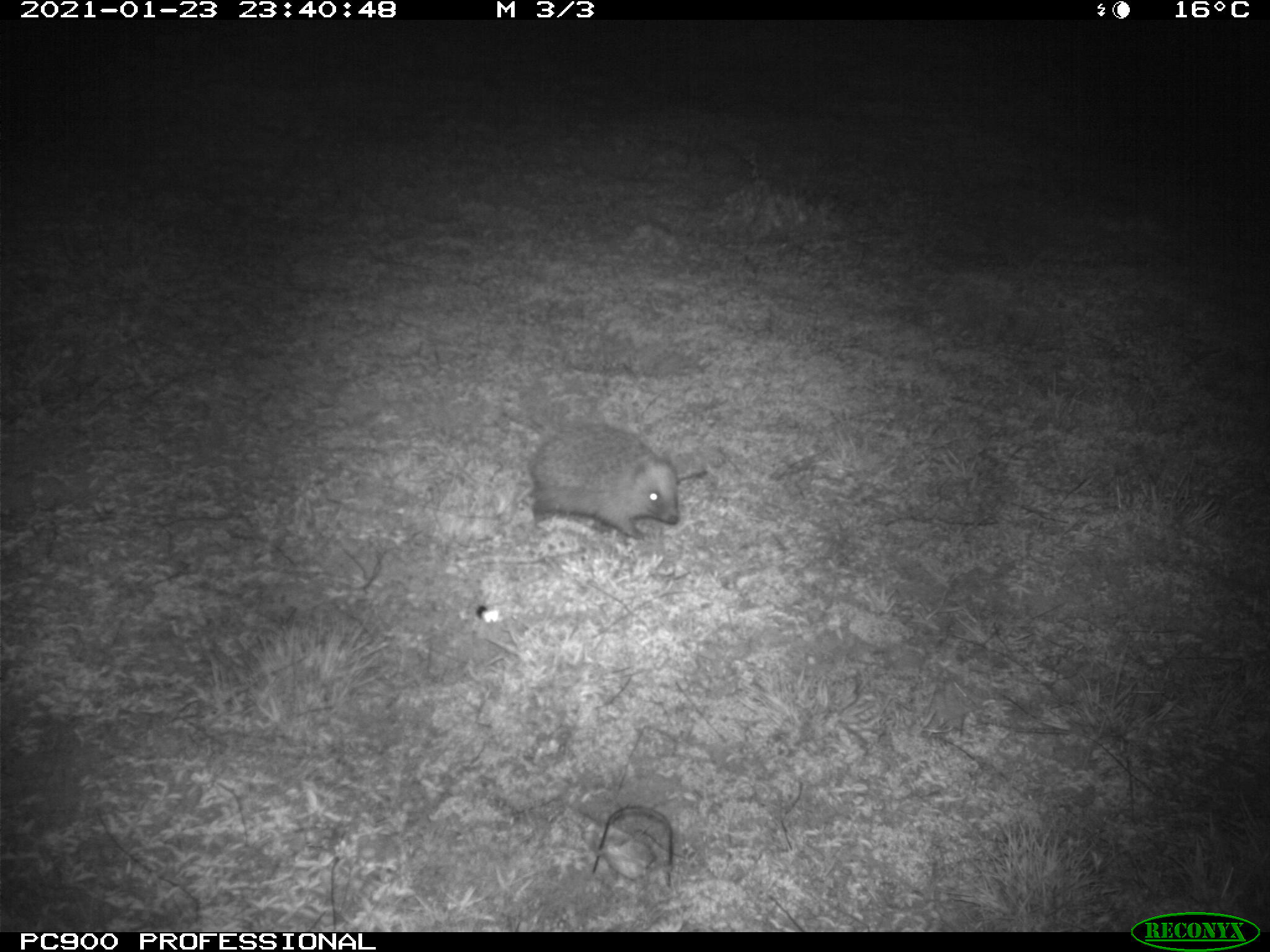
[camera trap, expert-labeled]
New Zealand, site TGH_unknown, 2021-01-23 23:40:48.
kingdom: Animalia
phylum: Chordata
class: Mammalia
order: Eulipotyphla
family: Erinaceidae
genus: Erinaceus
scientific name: Erinaceus europaeus europaeus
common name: european hedgehog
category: hedgehog